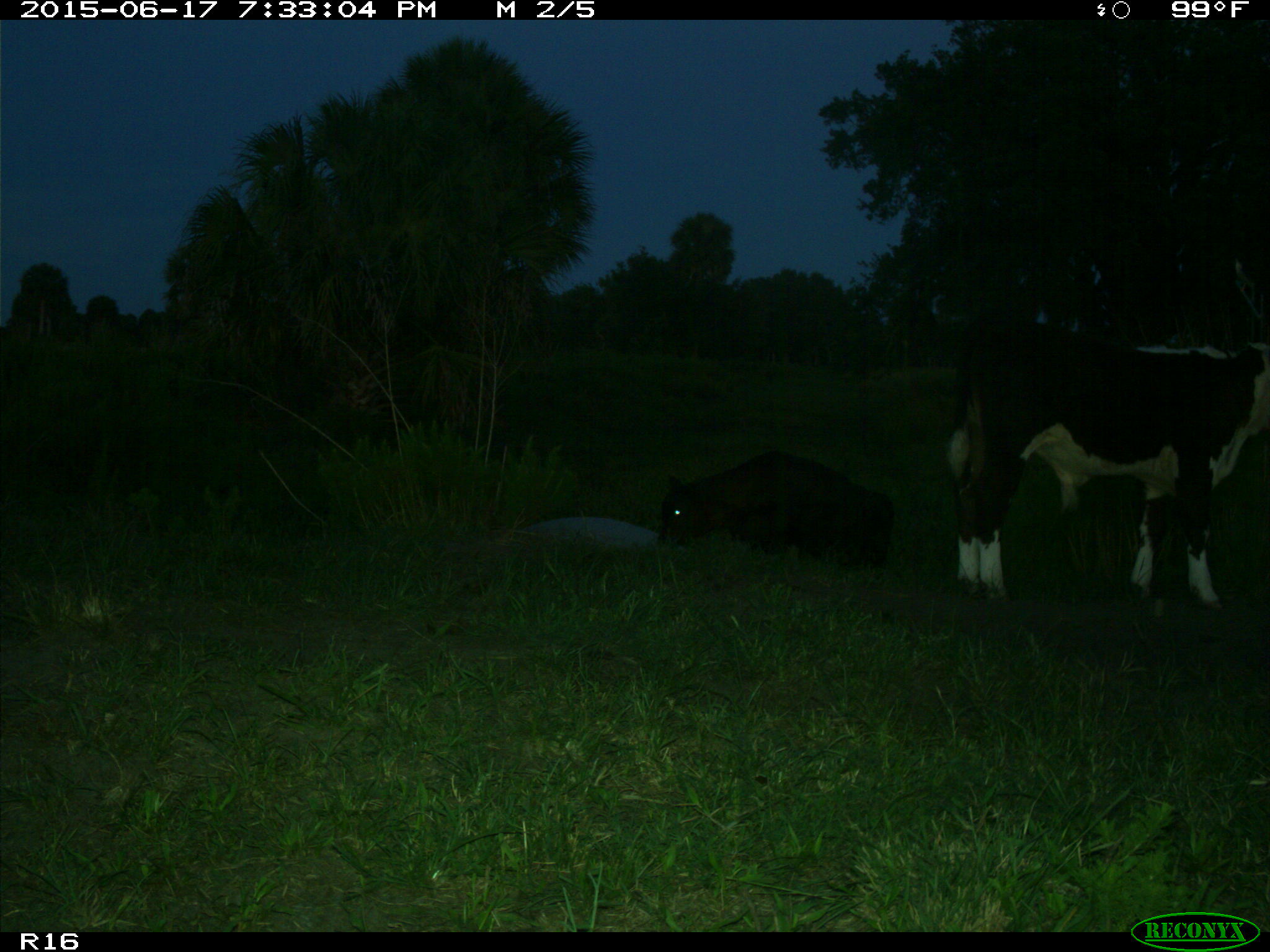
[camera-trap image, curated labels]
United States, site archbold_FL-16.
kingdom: Animalia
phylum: Chordata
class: Mammalia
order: Artiodactyla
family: Bovidae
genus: Bos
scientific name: Bos taurus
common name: domestic cow